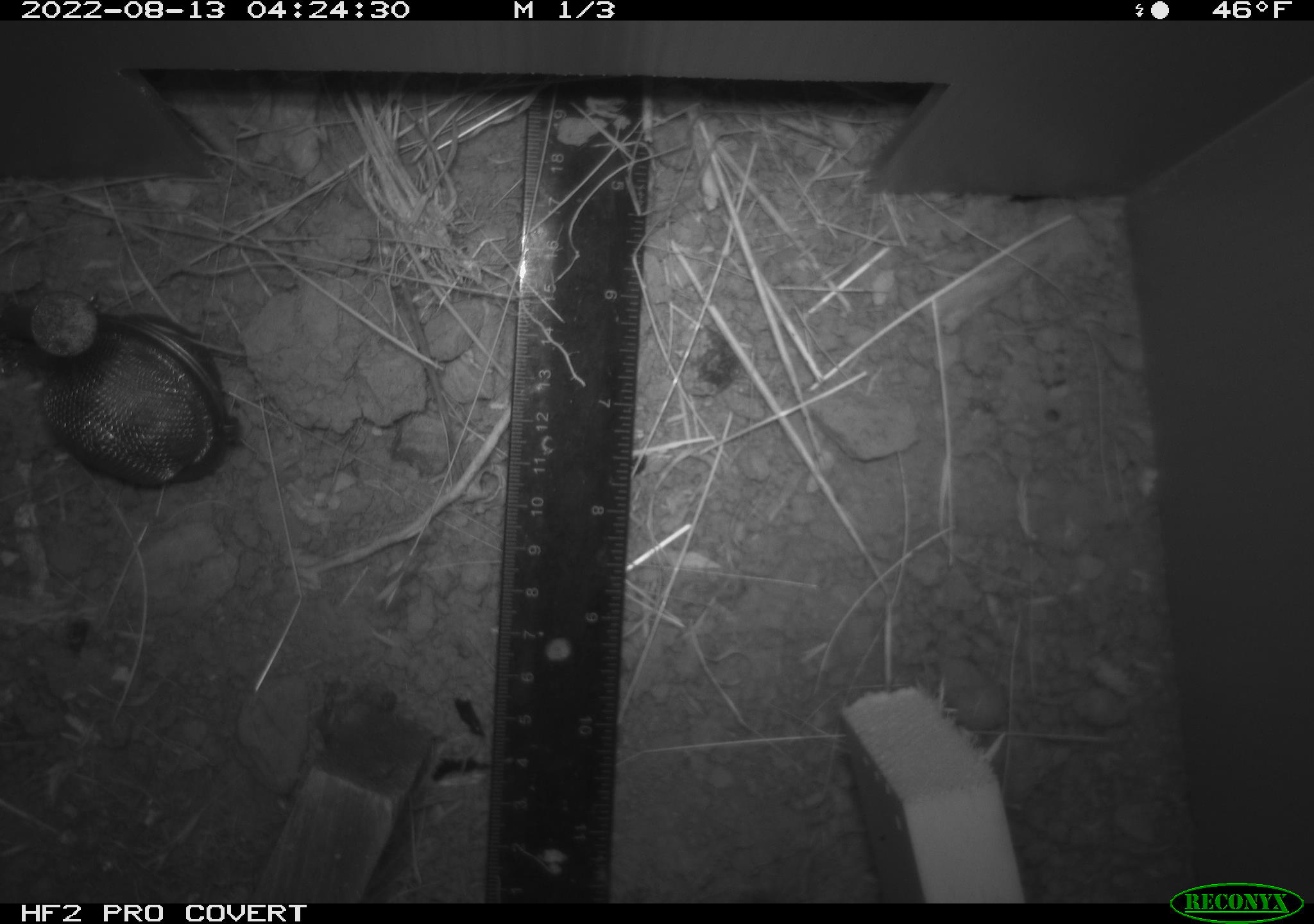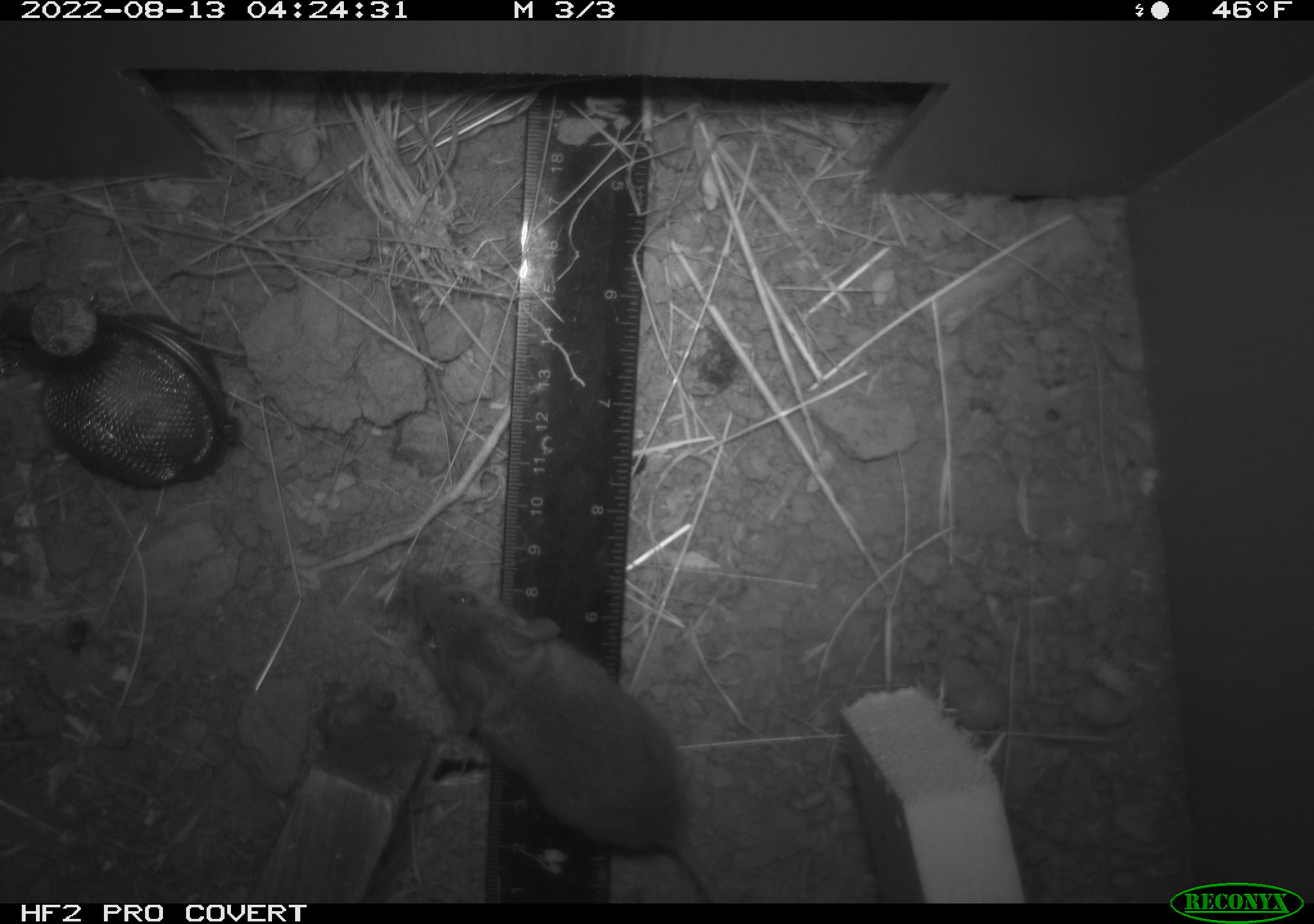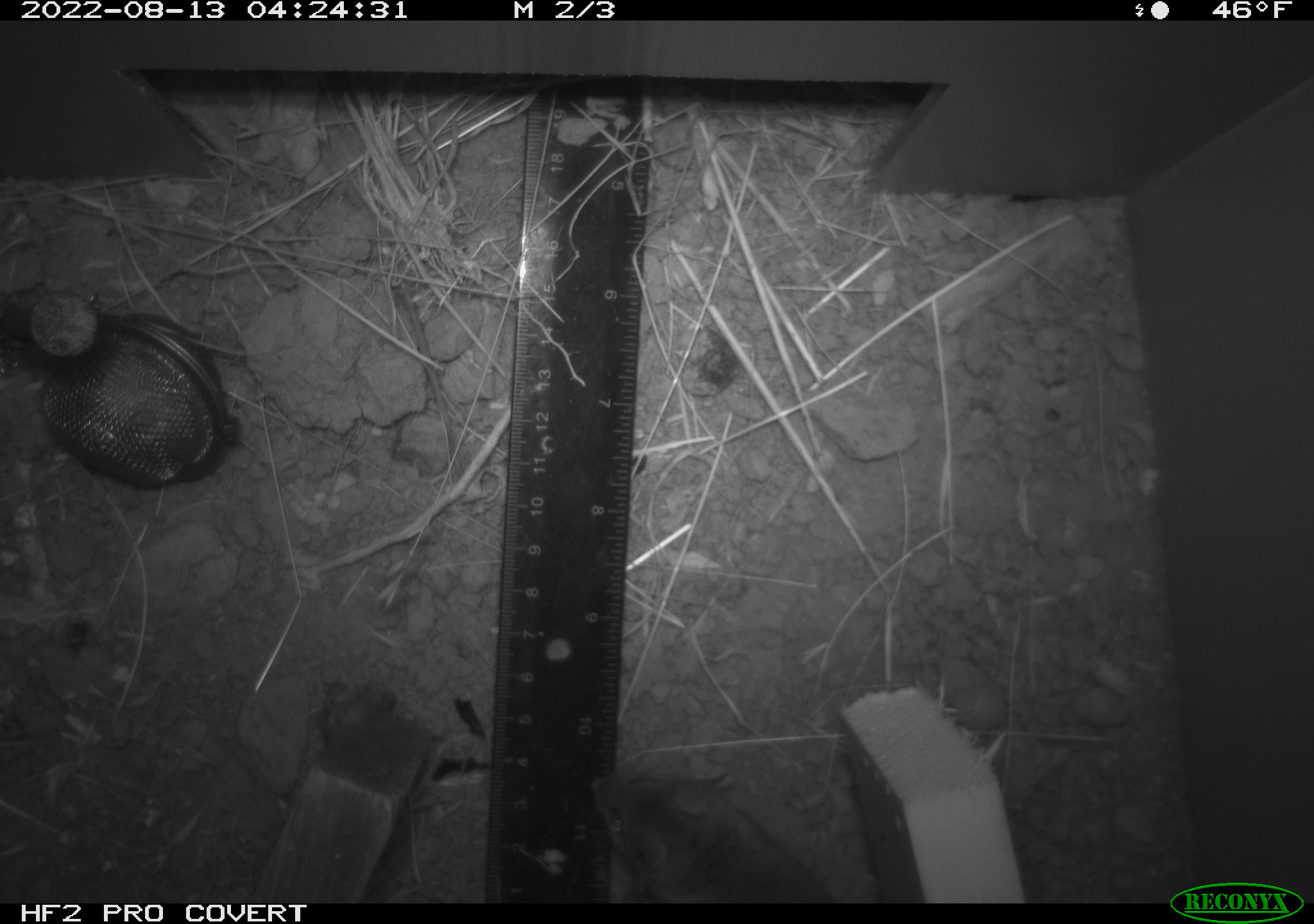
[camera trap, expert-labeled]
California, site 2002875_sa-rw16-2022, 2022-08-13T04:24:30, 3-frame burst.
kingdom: Animalia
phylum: Chordata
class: Mammalia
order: Rodentia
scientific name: Rodentia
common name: mouse species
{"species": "mouse species (Rodentia)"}